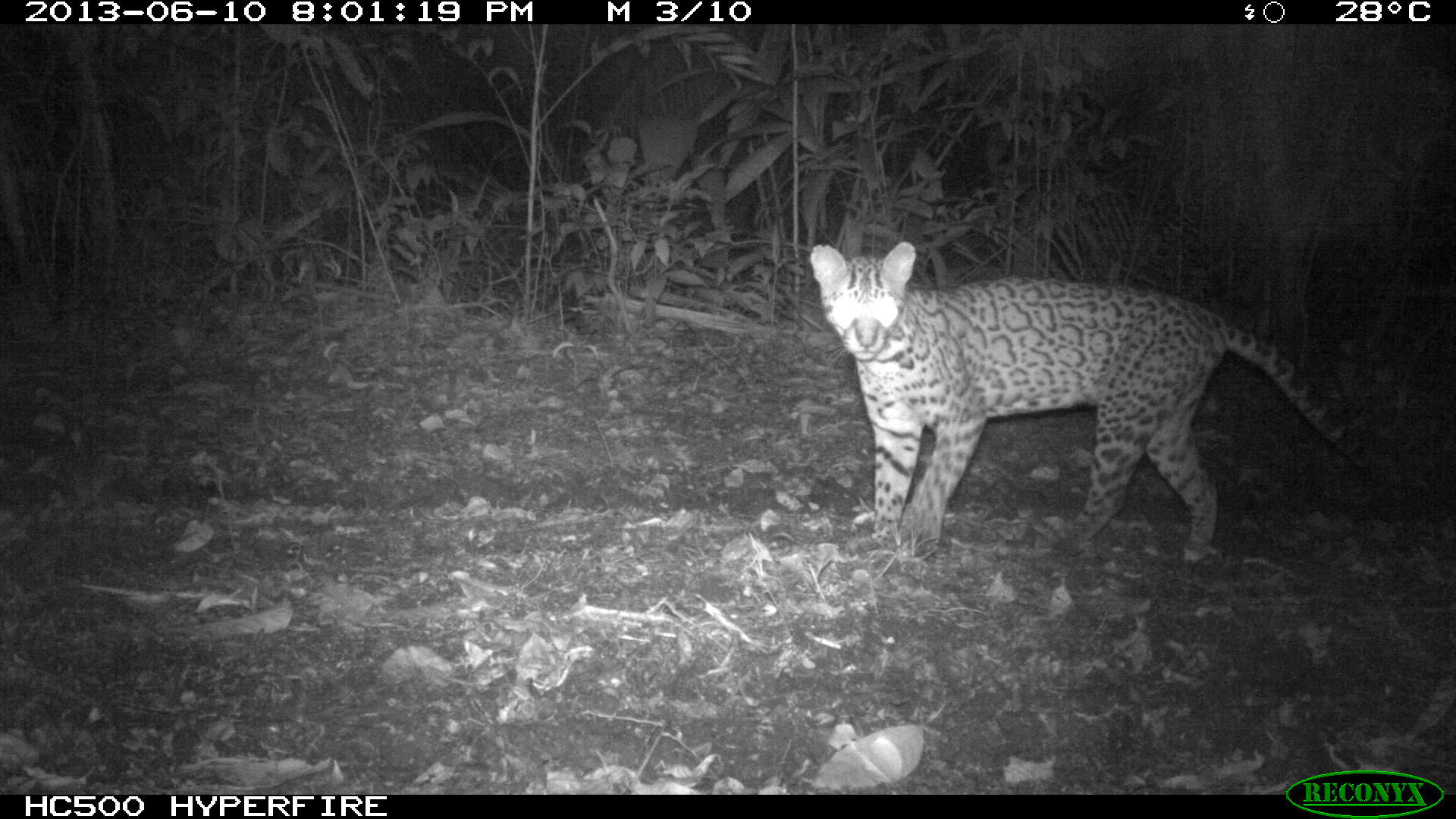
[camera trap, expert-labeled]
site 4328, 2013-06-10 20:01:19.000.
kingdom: Animalia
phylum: Chordata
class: Mammalia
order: Carnivora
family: Felidae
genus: Leopardus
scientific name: Leopardus pardalis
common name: ocelot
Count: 1.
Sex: female.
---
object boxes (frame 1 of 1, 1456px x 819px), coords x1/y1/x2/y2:
leopardus pardalis: 805/239/1362/564